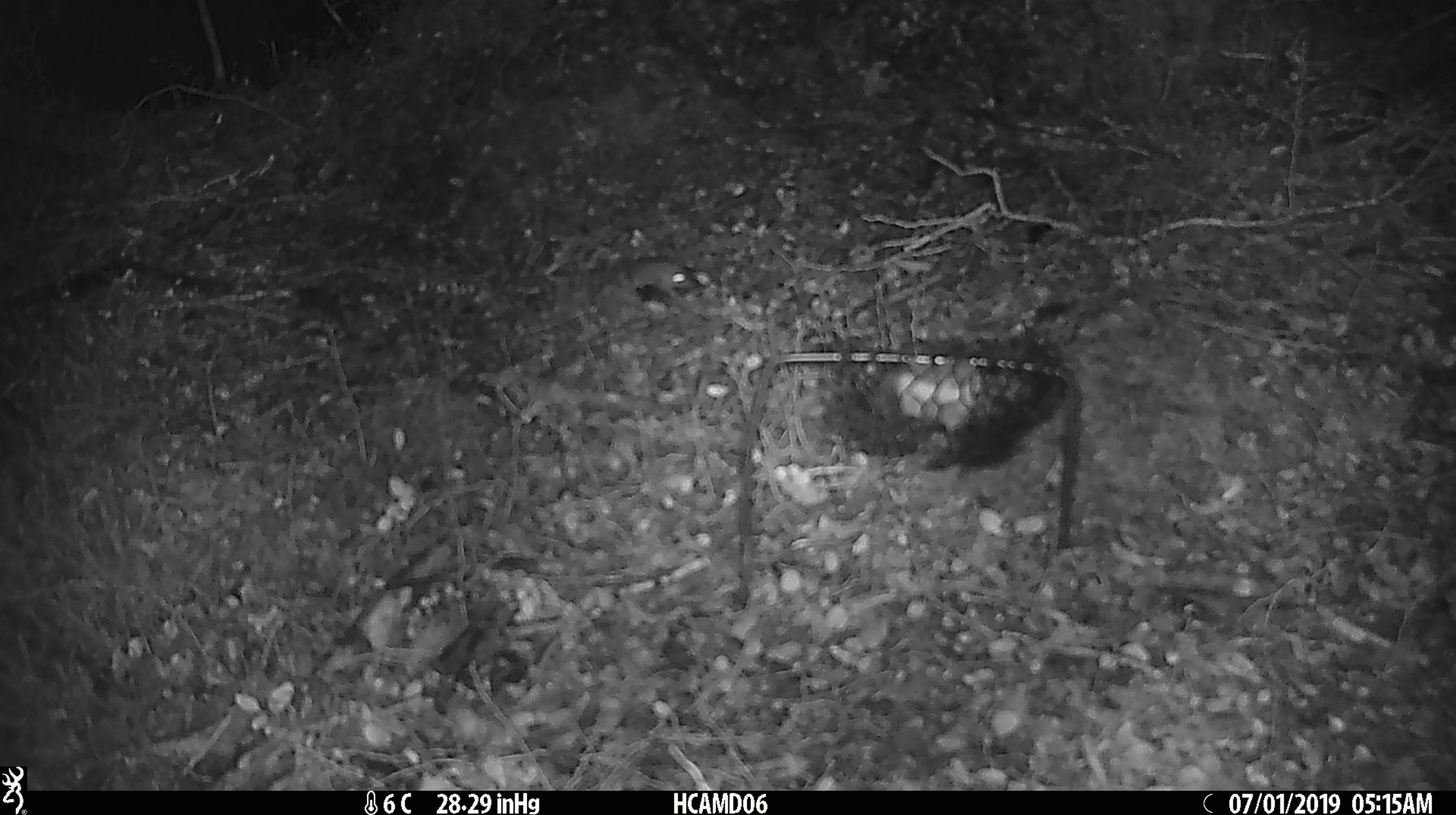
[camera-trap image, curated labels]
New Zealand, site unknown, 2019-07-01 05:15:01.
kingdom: Animalia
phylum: Chordata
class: Mammalia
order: Rodentia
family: Muridae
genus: Mus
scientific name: Mus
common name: mouse